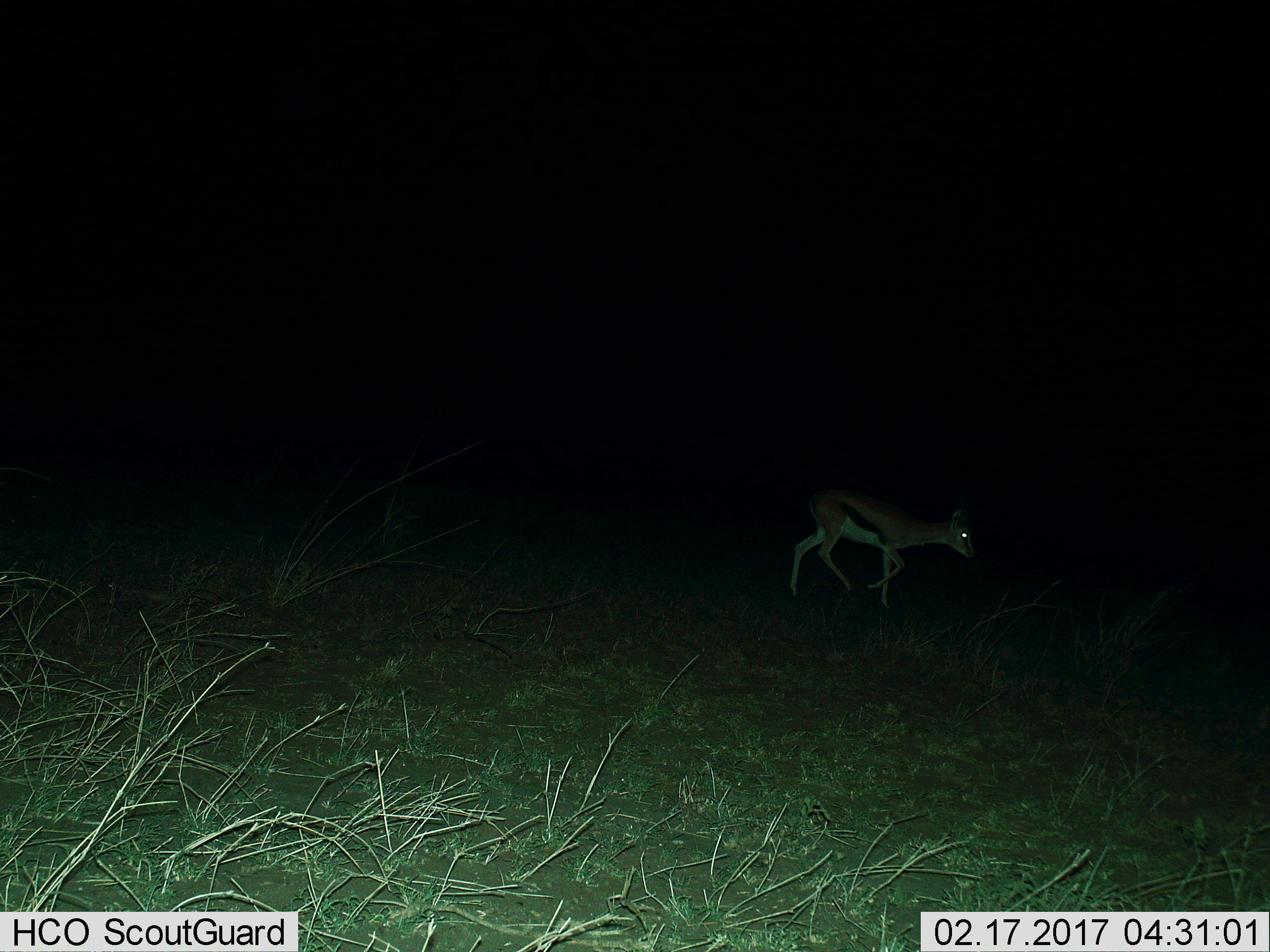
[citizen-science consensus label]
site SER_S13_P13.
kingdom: Animalia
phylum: Chordata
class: Mammalia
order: Artiodactyla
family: Bovidae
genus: Eudorcas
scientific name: Eudorcas thomsonii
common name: thomson's gazelle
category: gazellethomsons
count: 1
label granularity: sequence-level